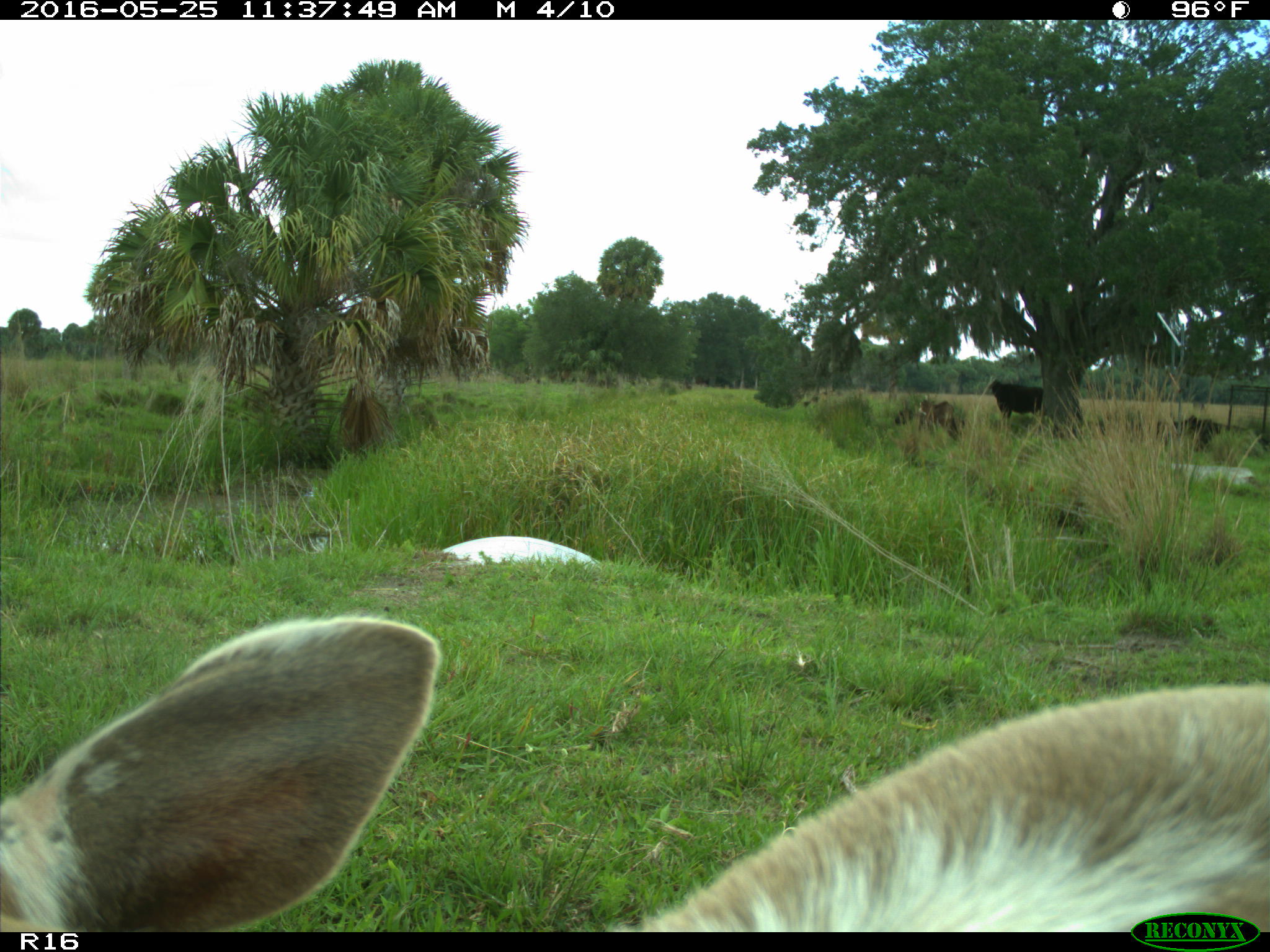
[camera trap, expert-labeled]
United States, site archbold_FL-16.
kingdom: Animalia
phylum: Chordata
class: Mammalia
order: Artiodactyla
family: Bovidae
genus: Bos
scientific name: Bos taurus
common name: domestic cow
Bos taurus (domestic cow).